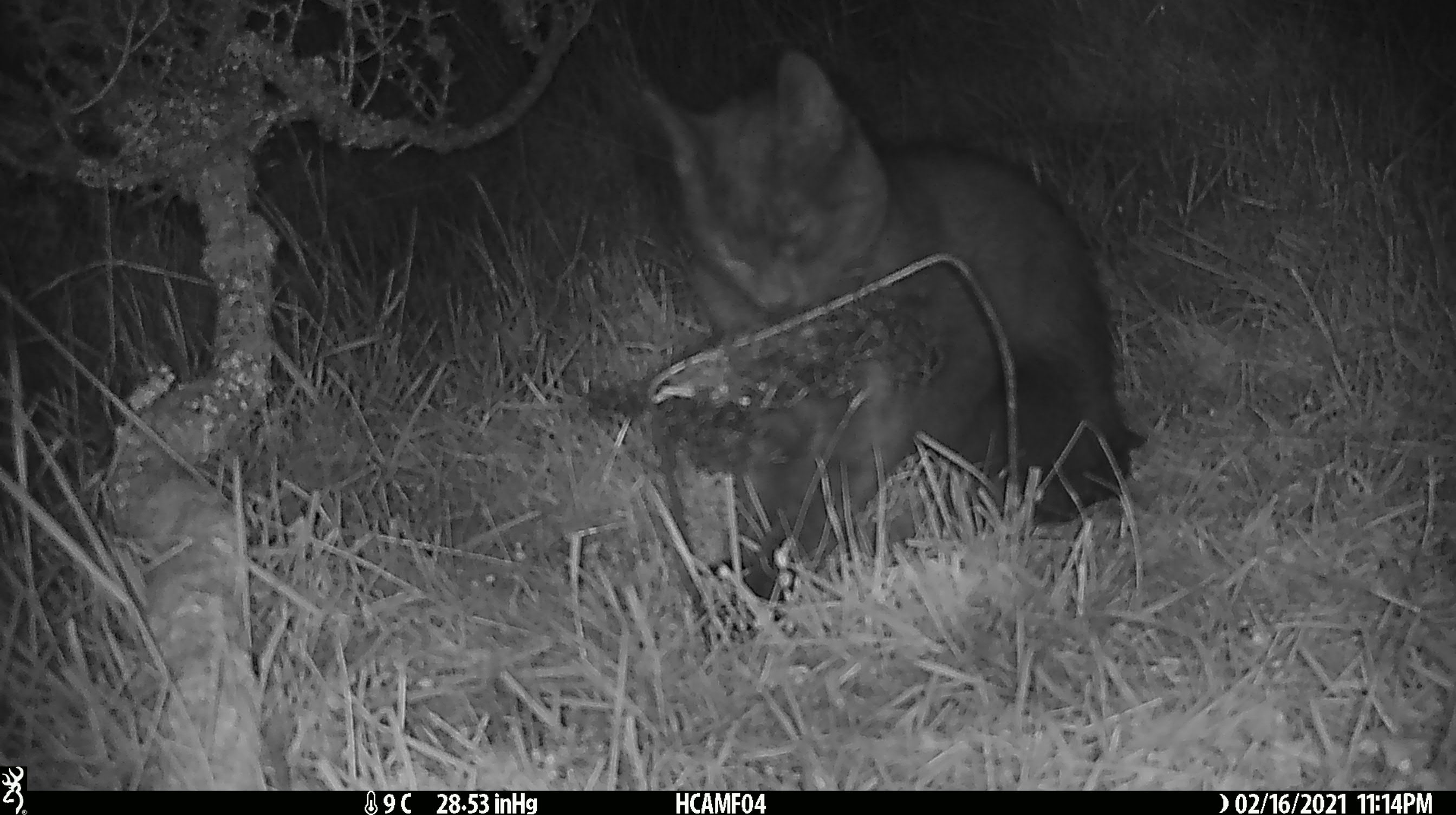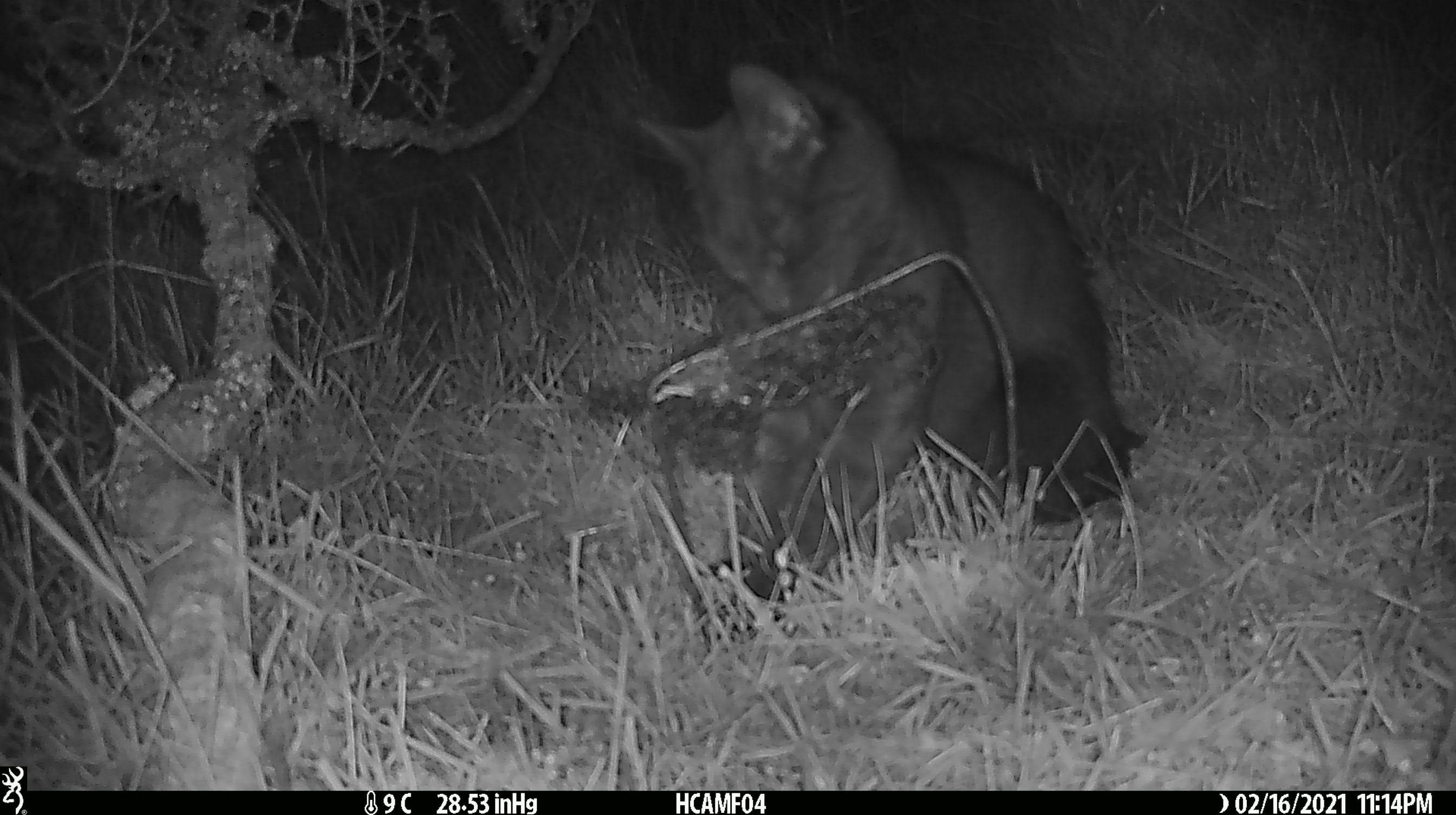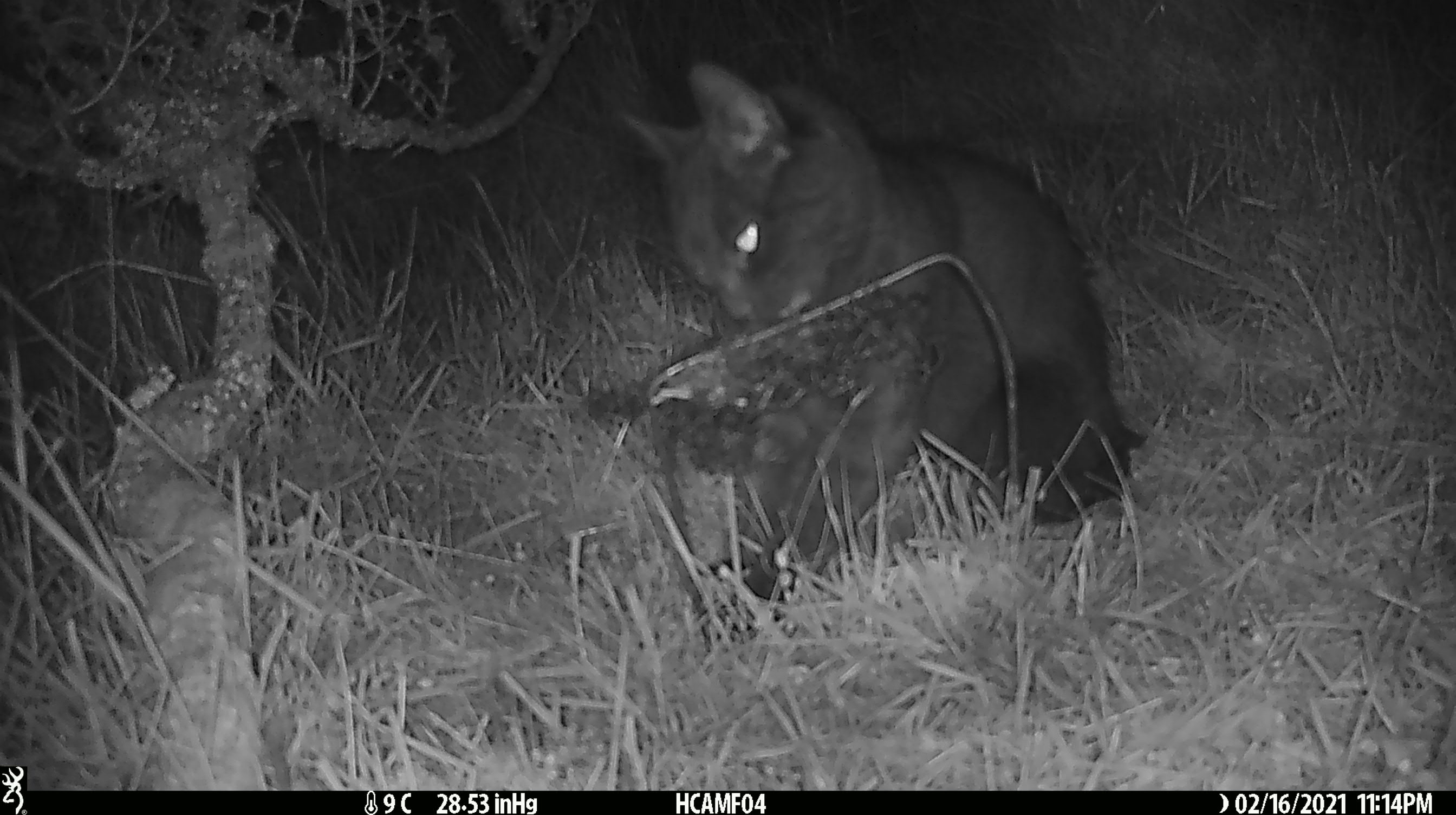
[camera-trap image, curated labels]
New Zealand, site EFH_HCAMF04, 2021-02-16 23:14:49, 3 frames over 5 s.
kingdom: Animalia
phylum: Chordata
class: Mammalia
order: Carnivora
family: Felidae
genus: Felis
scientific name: Felis catus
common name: domestic cat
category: cat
Cat (domestic cat) (Felis catus).